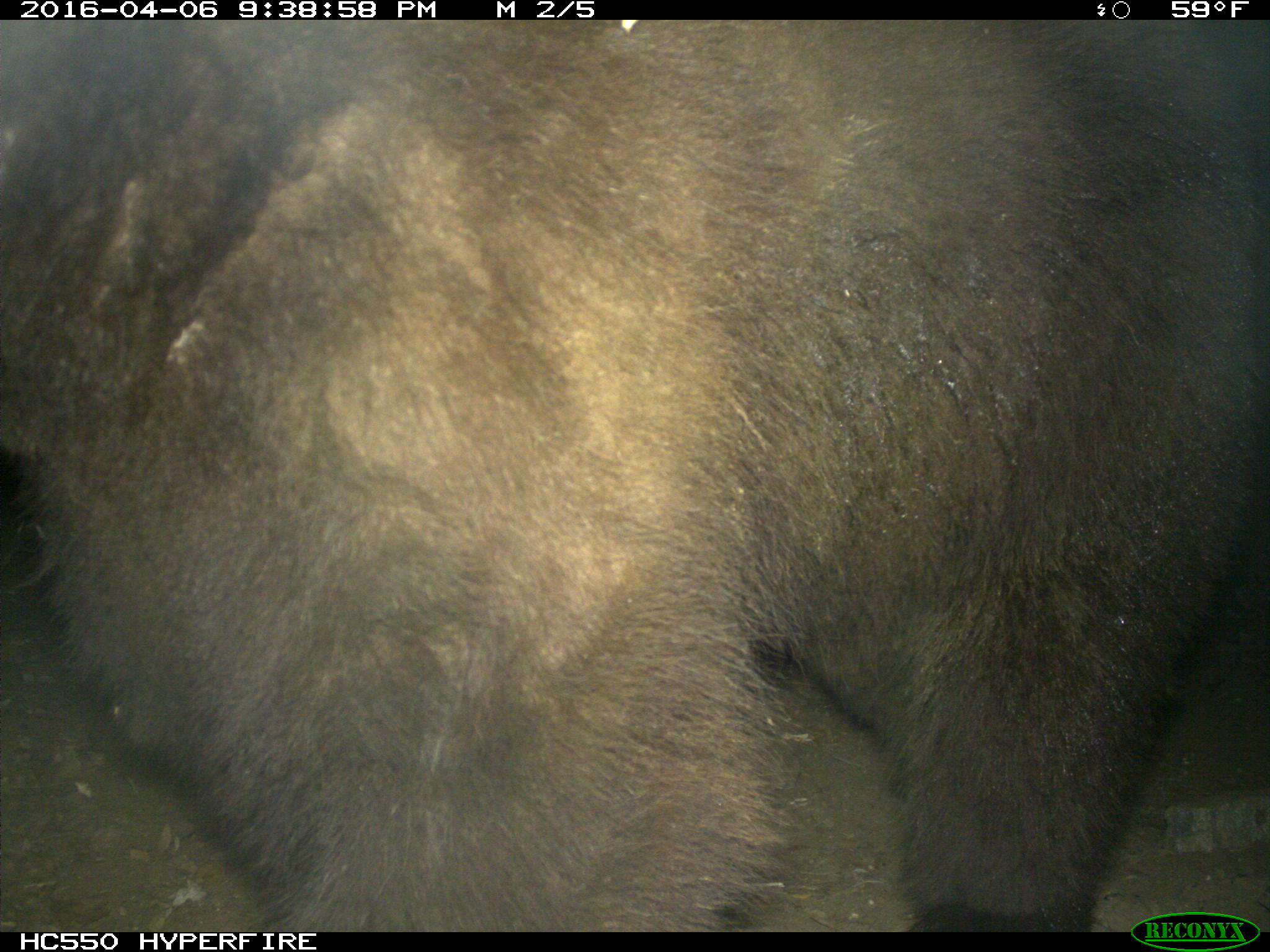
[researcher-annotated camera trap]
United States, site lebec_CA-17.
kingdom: Animalia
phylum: Chordata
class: Mammalia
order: Carnivora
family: Ursidae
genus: Ursus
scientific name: Ursus americanus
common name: american black bear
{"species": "Ursus americanus (american black bear)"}